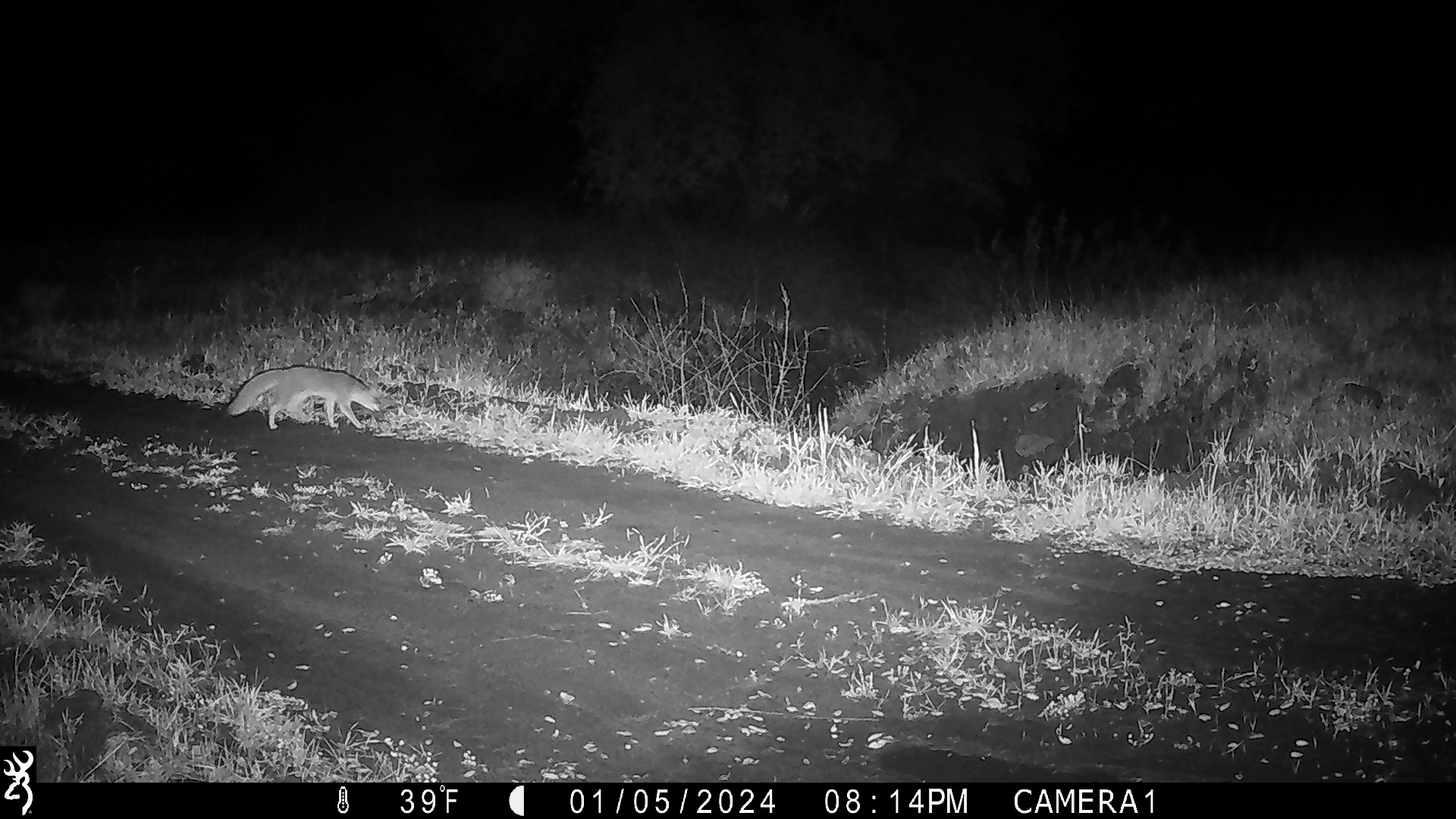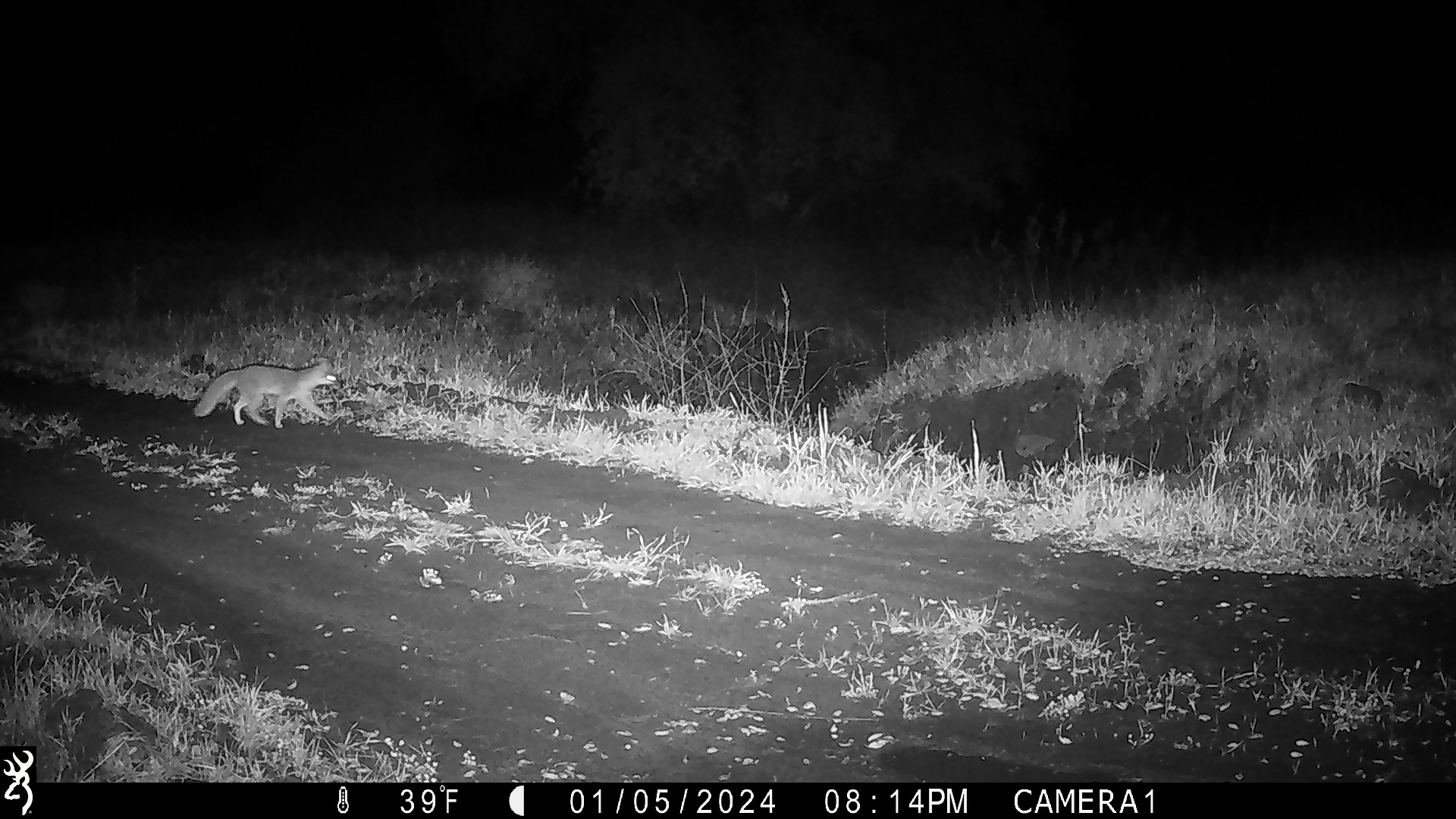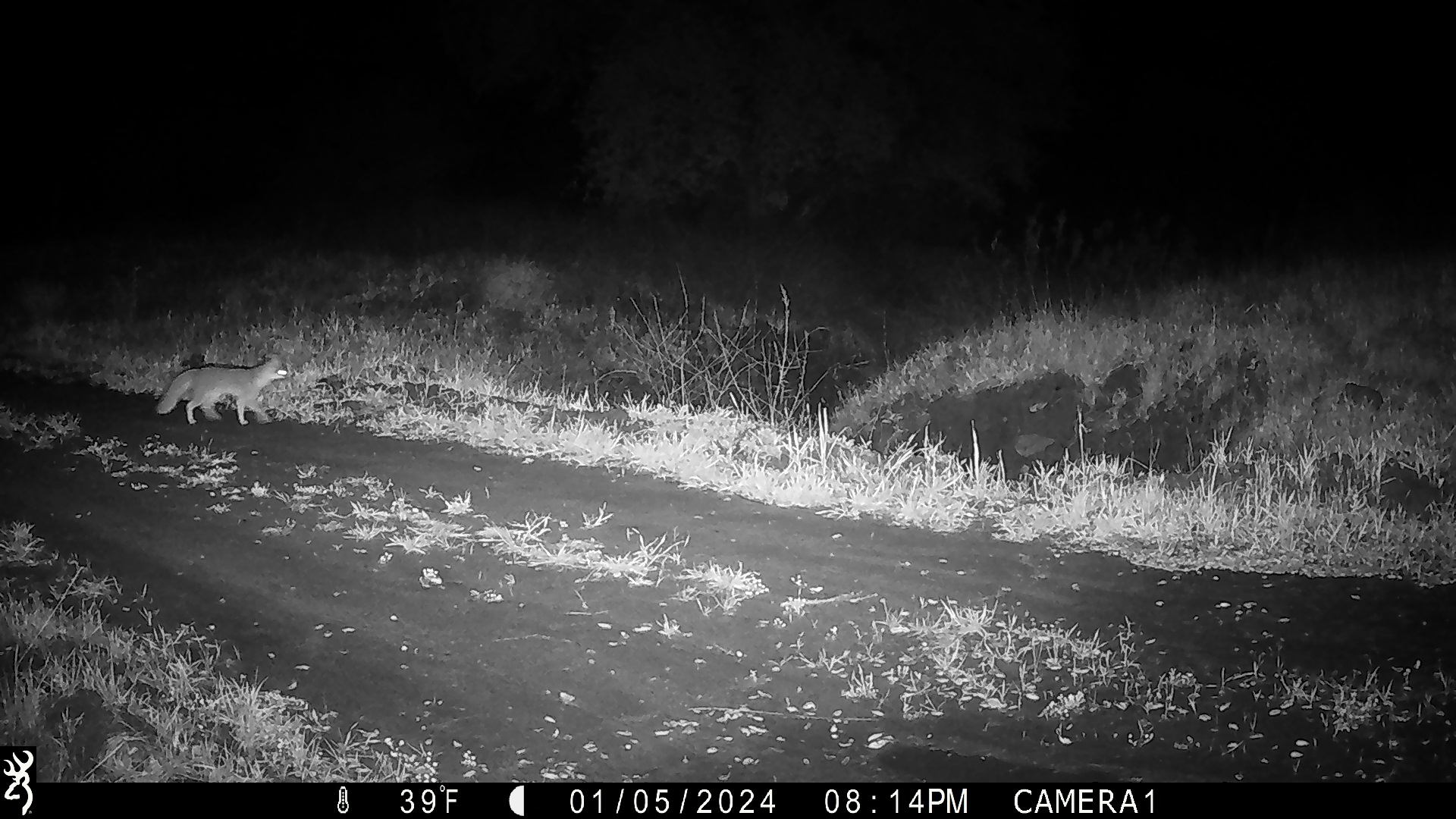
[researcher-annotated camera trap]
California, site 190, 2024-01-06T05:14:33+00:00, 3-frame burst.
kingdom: Animalia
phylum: Chordata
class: Mammalia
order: Carnivora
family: Canidae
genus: Urocyon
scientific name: Urocyon cinereoargenteus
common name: gray fox